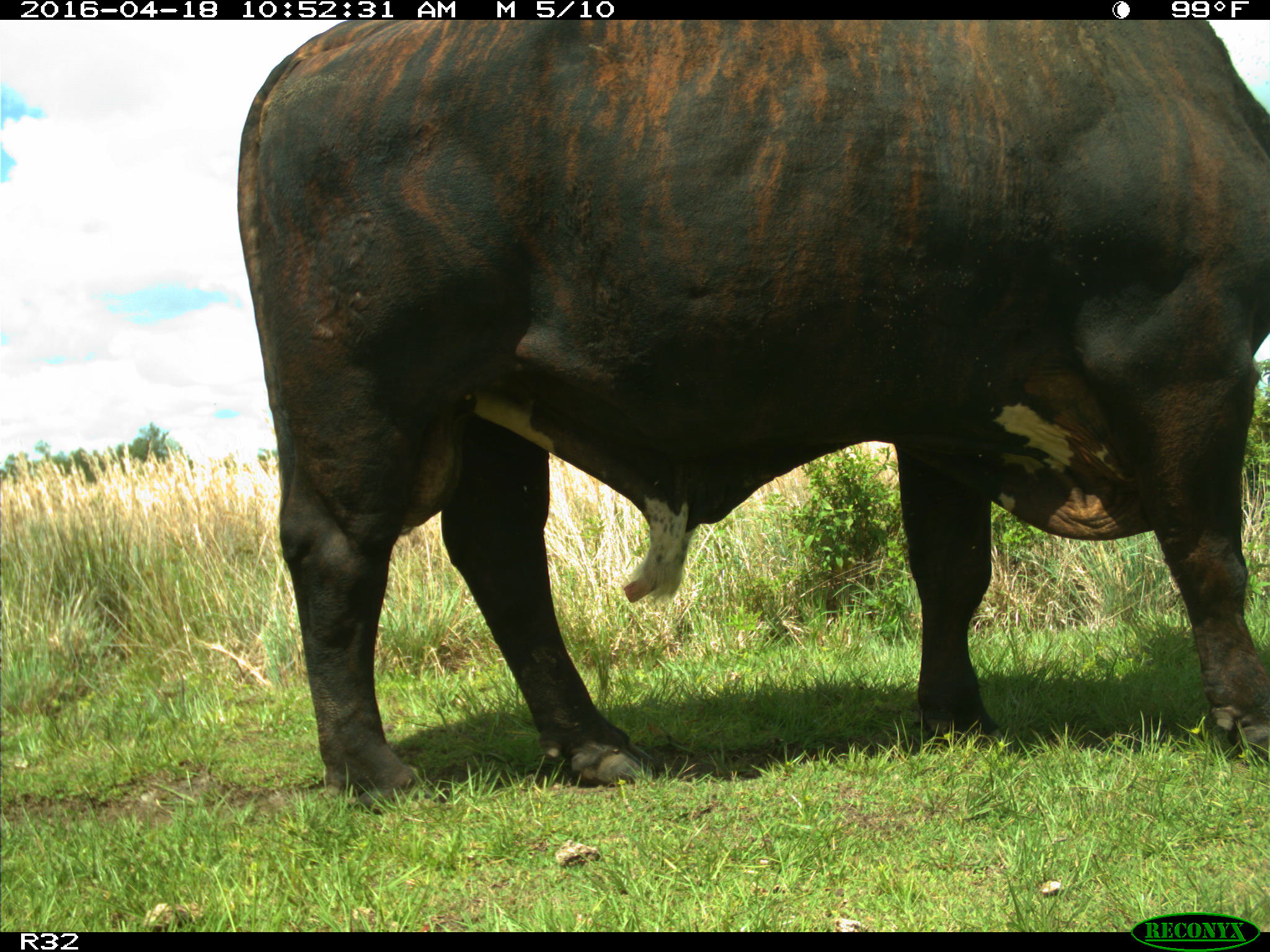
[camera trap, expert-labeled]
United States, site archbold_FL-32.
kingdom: Animalia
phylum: Chordata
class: Mammalia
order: Artiodactyla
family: Bovidae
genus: Bos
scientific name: Bos taurus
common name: domestic cow